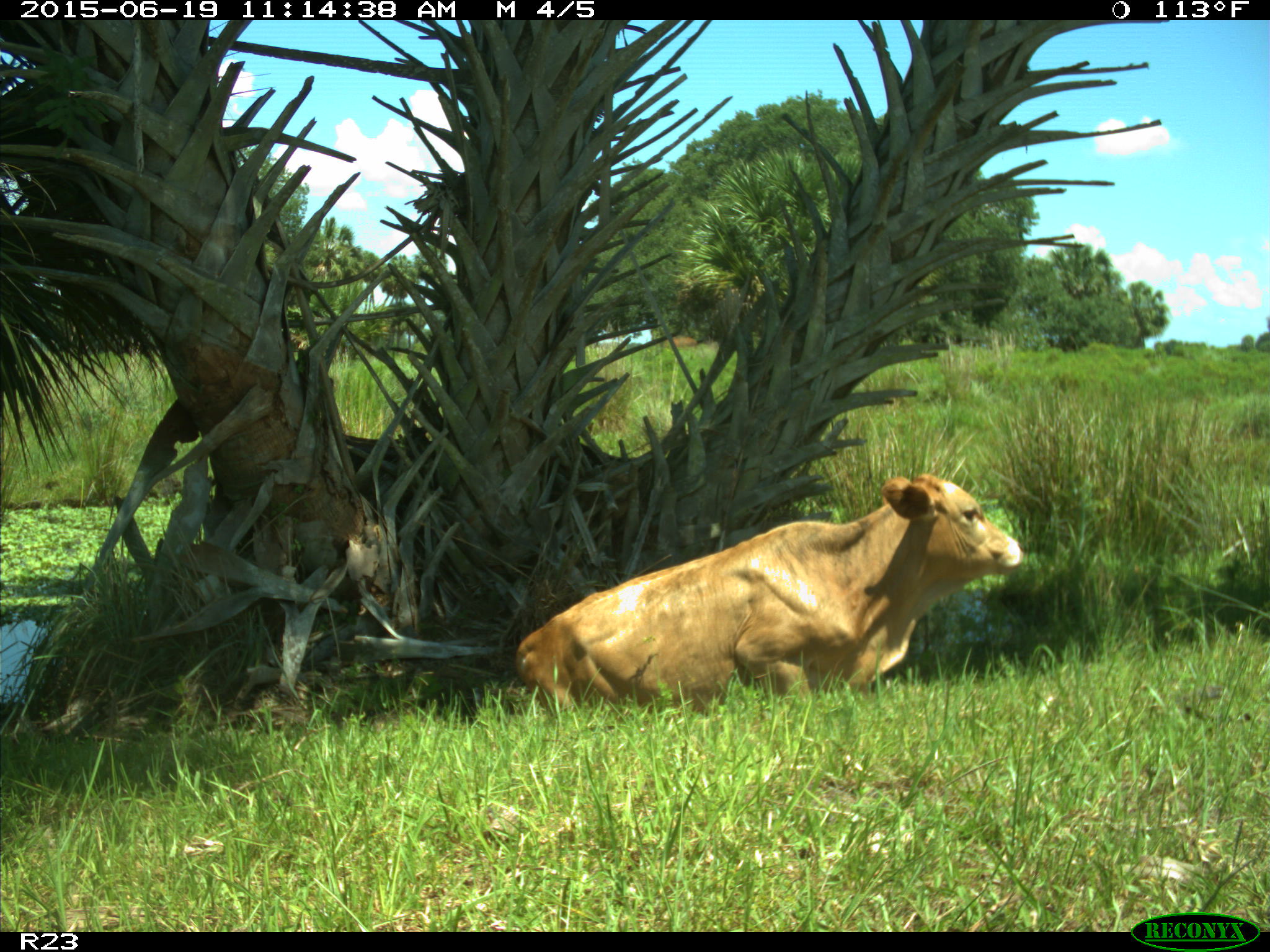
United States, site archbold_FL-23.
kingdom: Animalia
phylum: Chordata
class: Mammalia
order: Artiodactyla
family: Bovidae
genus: Bos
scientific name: Bos taurus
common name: domestic cow